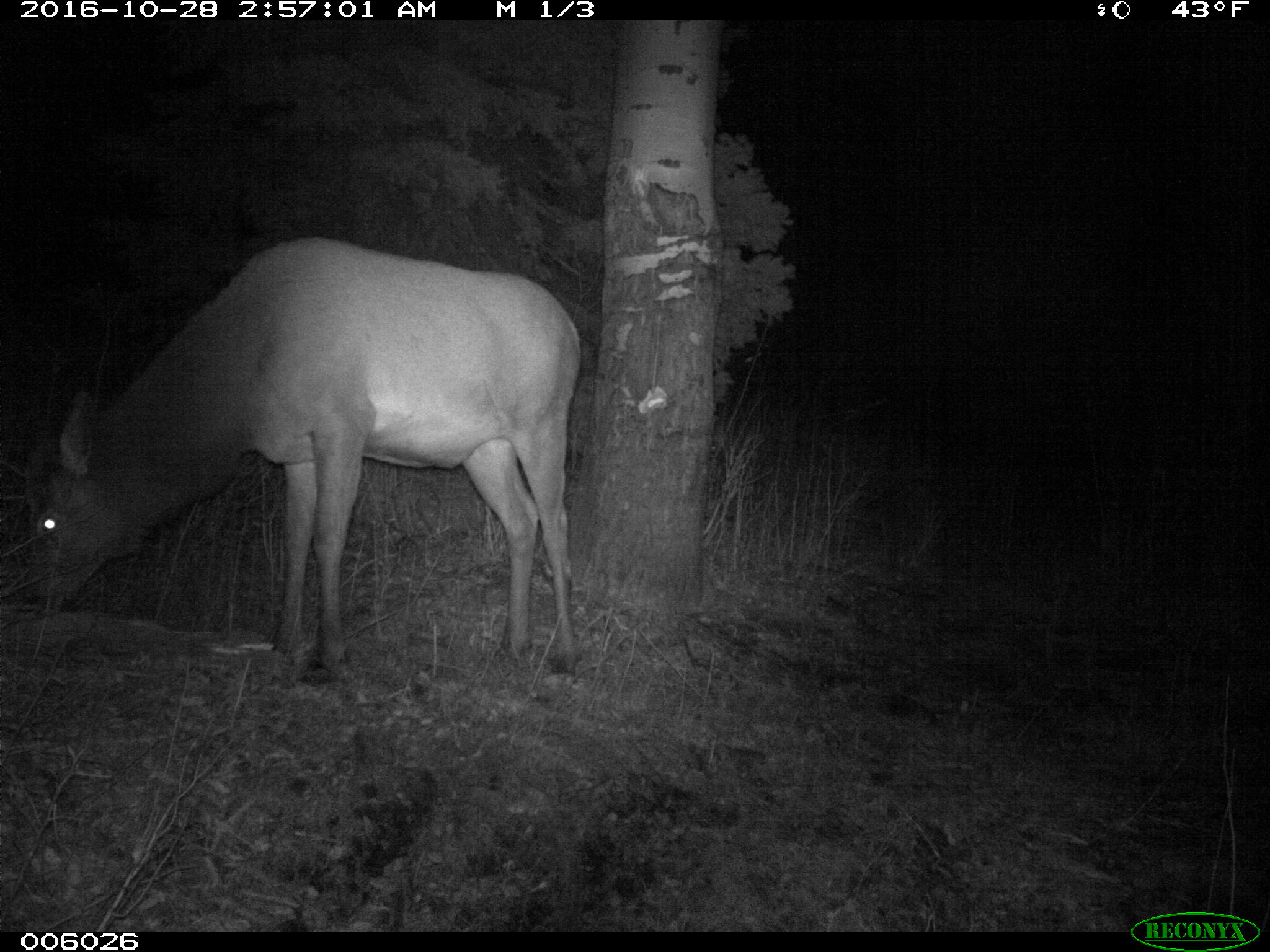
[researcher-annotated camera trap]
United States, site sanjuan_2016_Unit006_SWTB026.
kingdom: Animalia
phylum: Chordata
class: Mammalia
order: Artiodactyla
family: Cervidae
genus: Cervus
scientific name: Cervus elaphus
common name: red deer